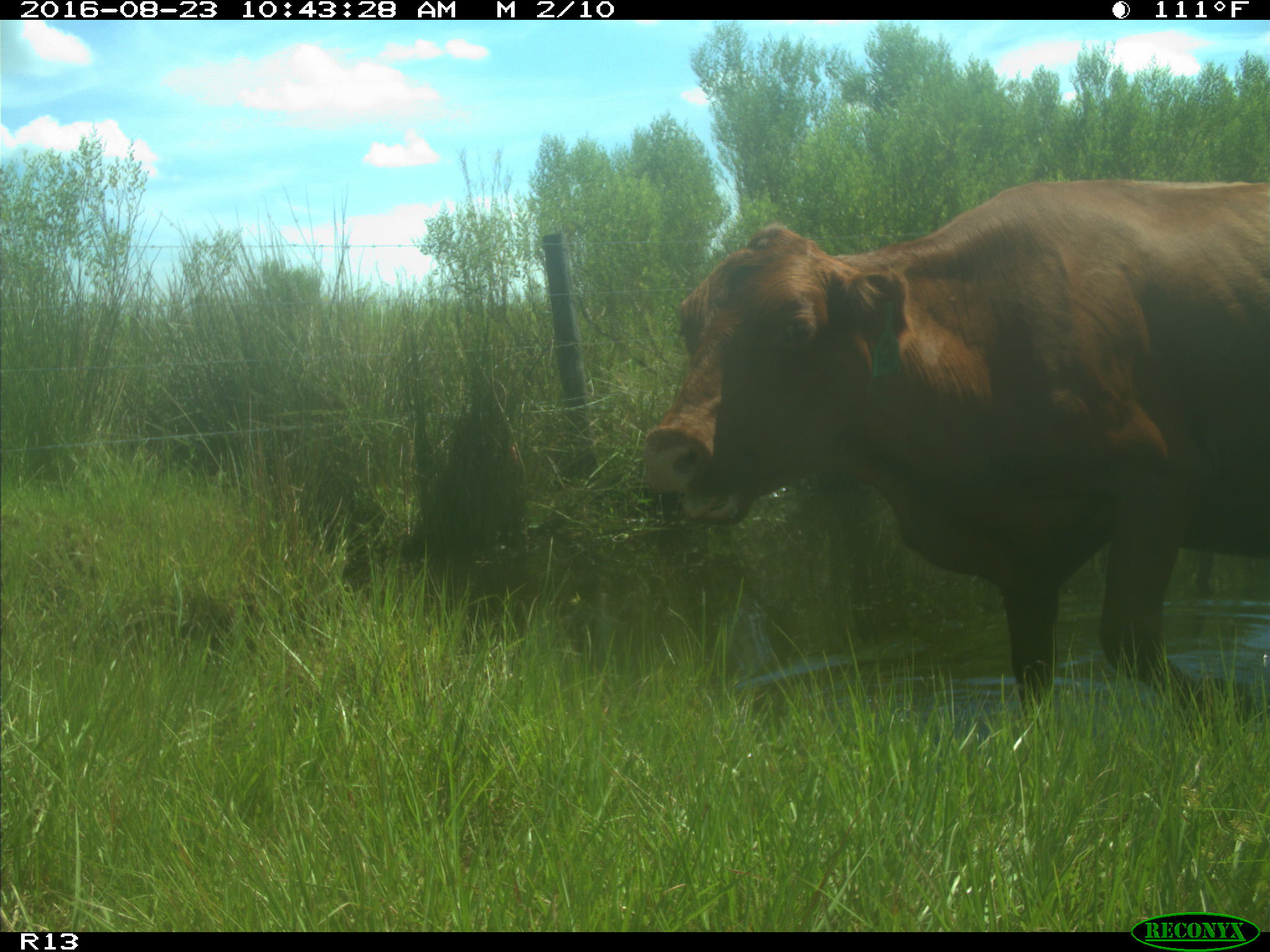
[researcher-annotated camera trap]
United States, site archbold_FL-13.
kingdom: Animalia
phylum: Chordata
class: Mammalia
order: Artiodactyla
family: Bovidae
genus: Bos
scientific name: Bos taurus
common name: domestic cow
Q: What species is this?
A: Bos taurus (domestic cow).